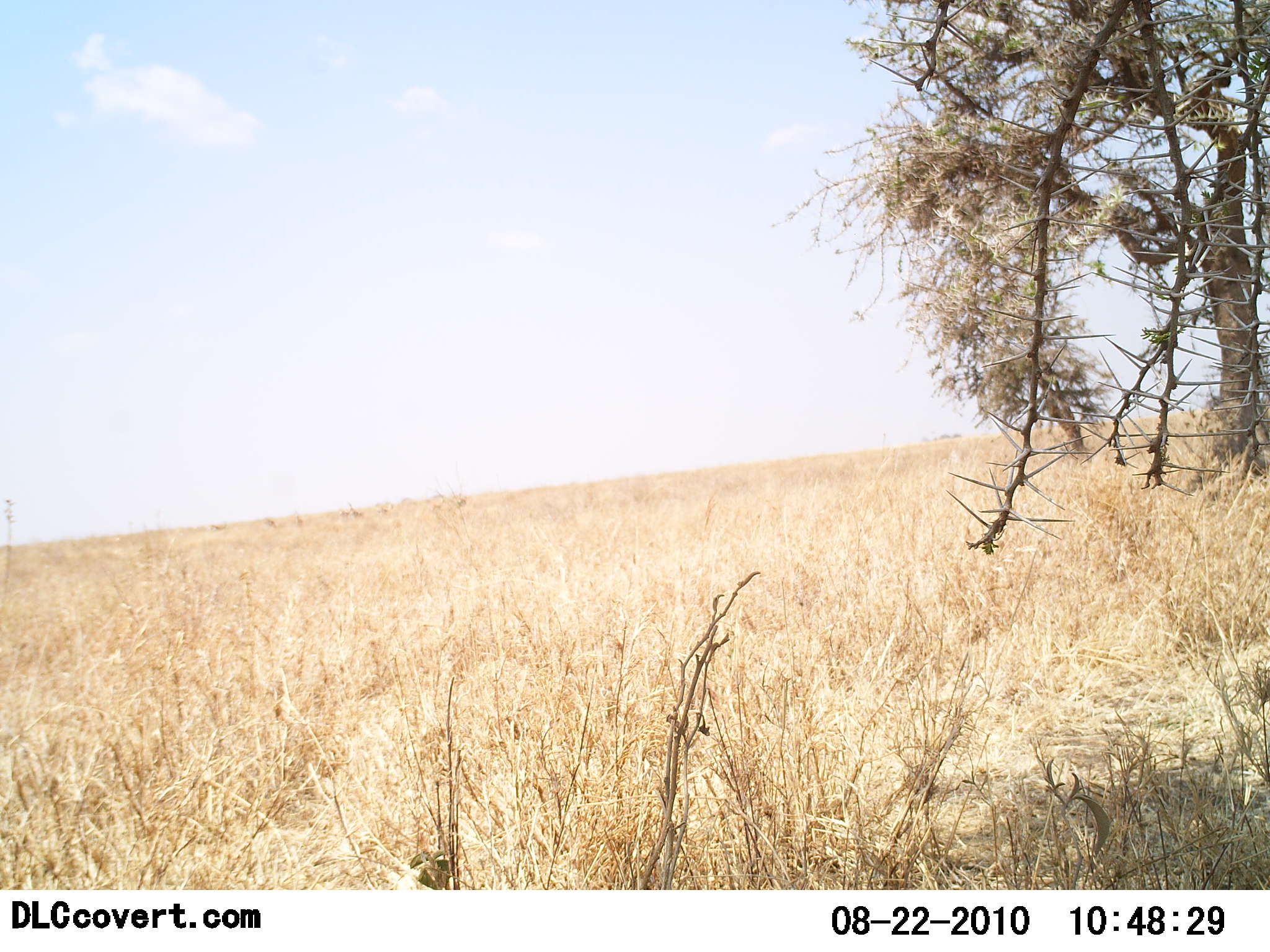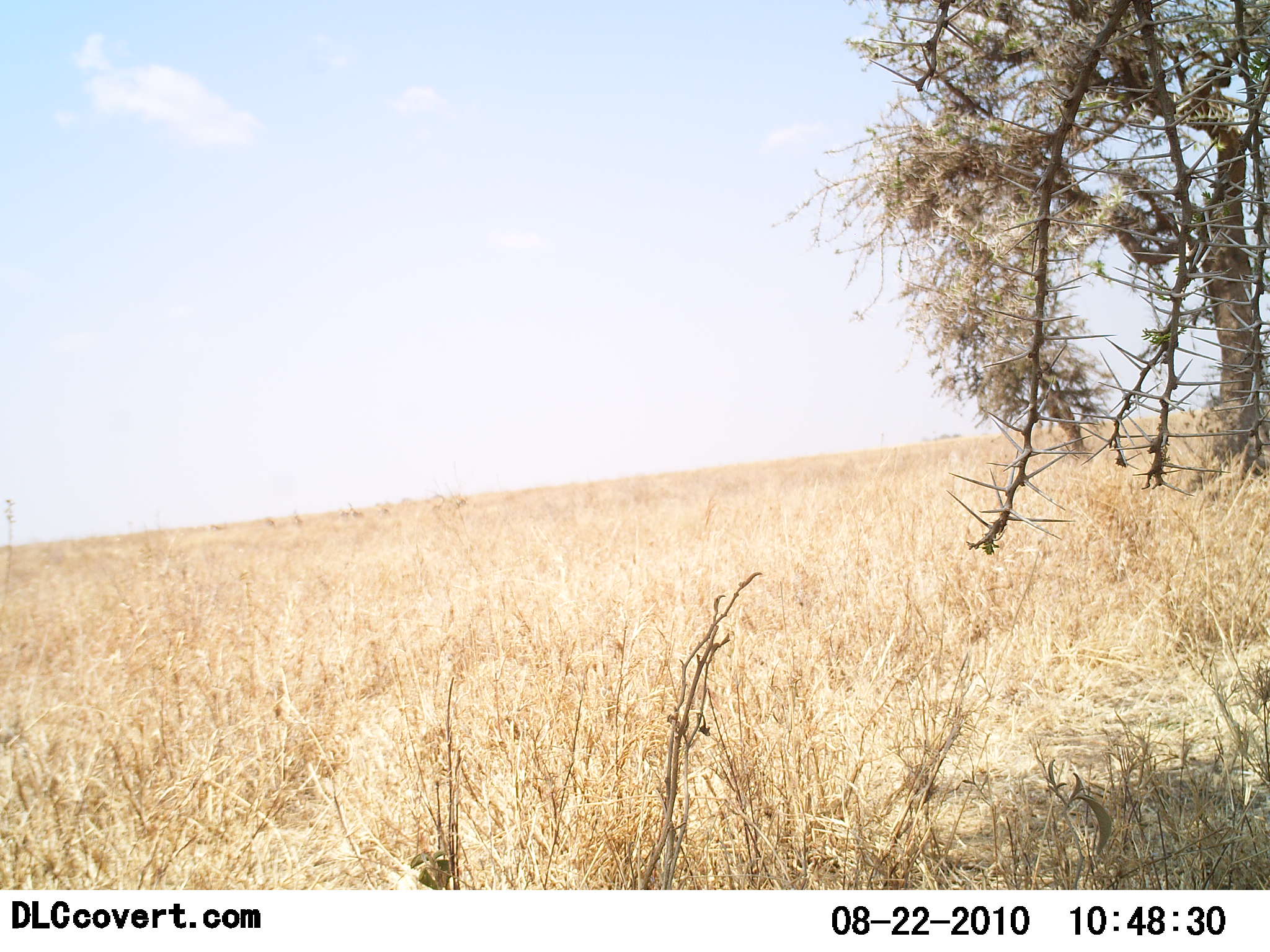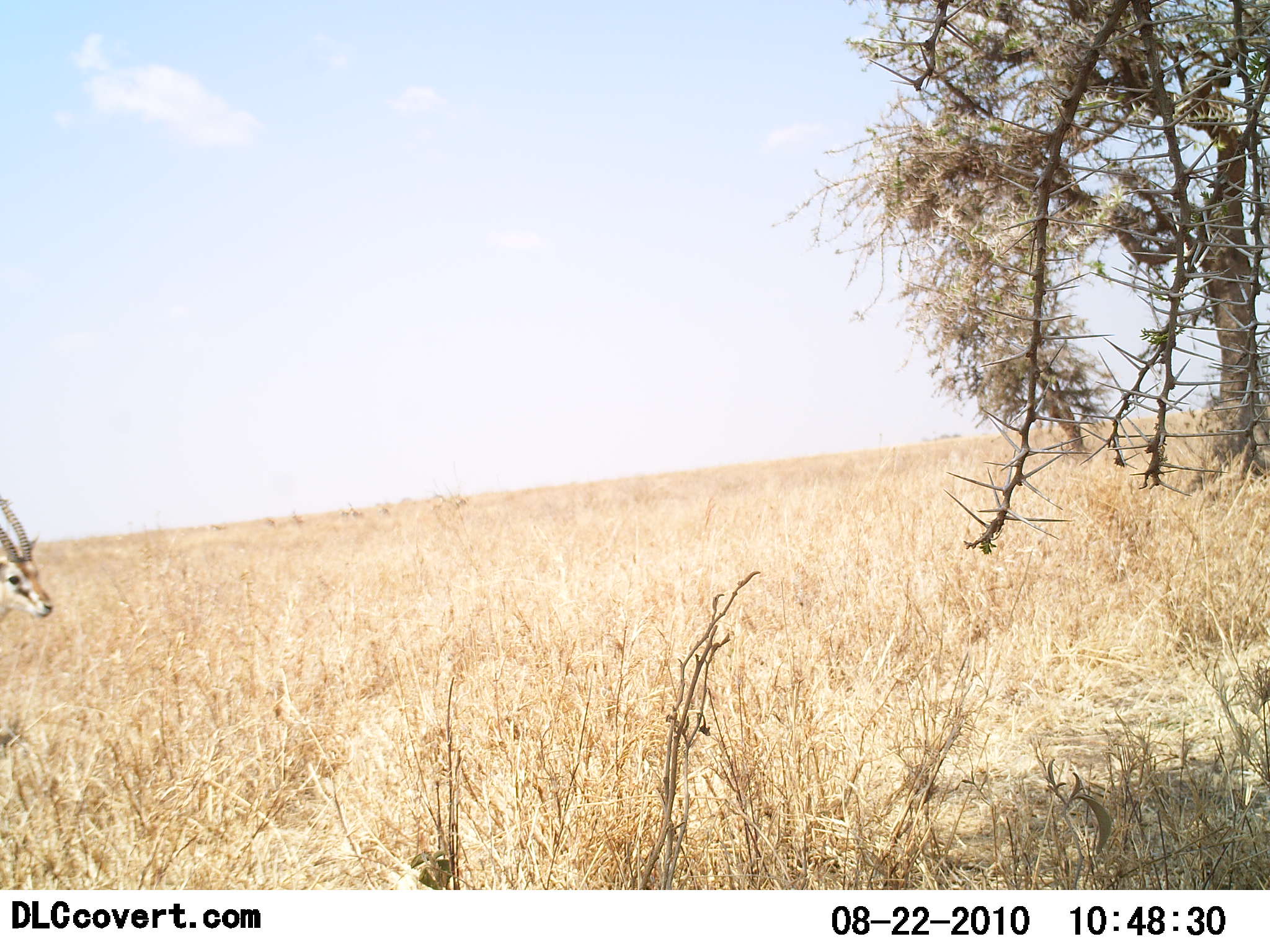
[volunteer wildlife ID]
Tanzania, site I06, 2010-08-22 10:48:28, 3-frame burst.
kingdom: Animalia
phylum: Chordata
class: Mammalia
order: Artiodactyla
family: Bovidae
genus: Eudorcas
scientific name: Eudorcas thomsonii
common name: thomson's gazelle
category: gazellethomsons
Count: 1.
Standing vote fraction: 18%.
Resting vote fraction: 0%.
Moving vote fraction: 82%.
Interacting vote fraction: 0%.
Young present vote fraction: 0%.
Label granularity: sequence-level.